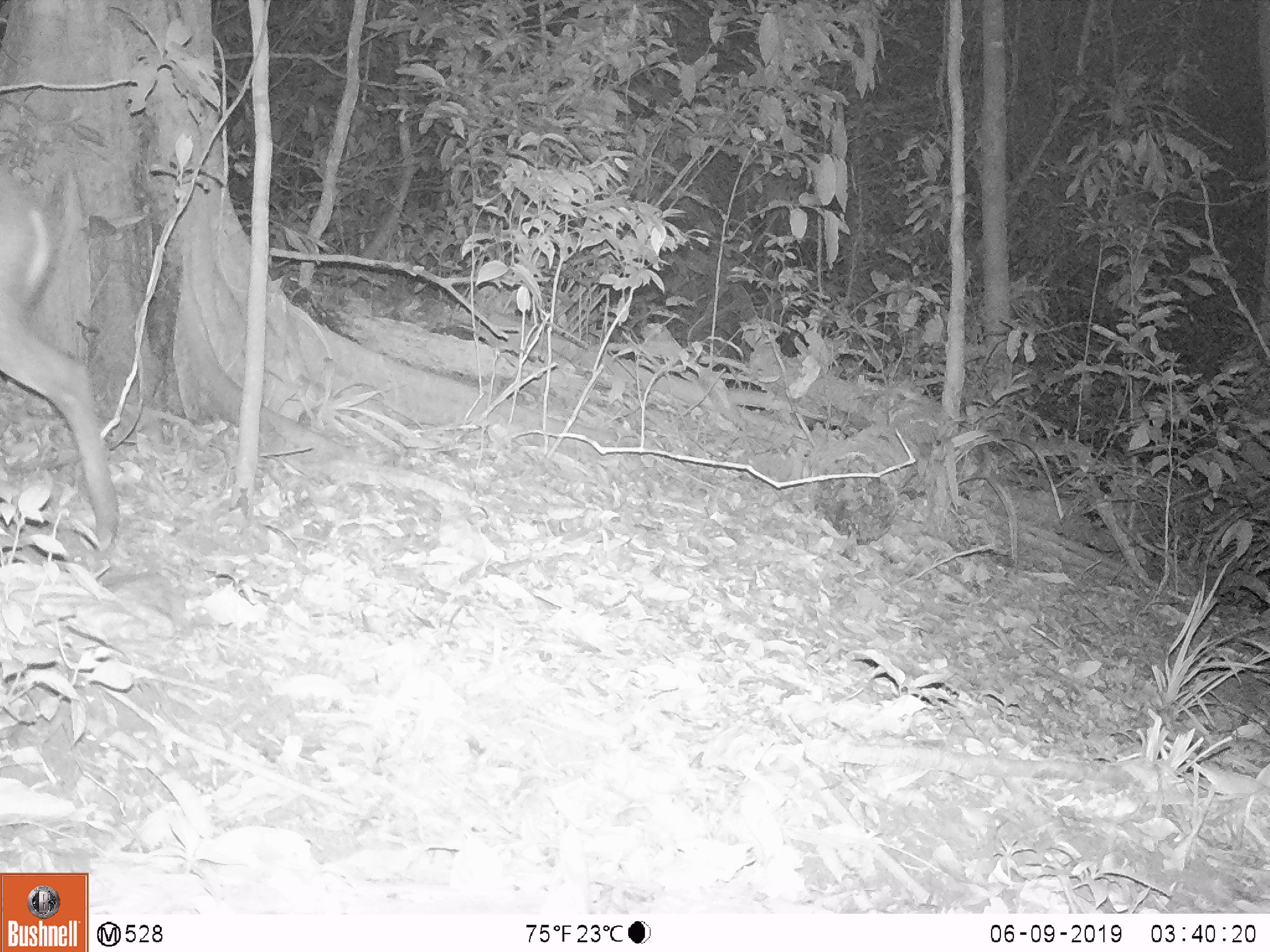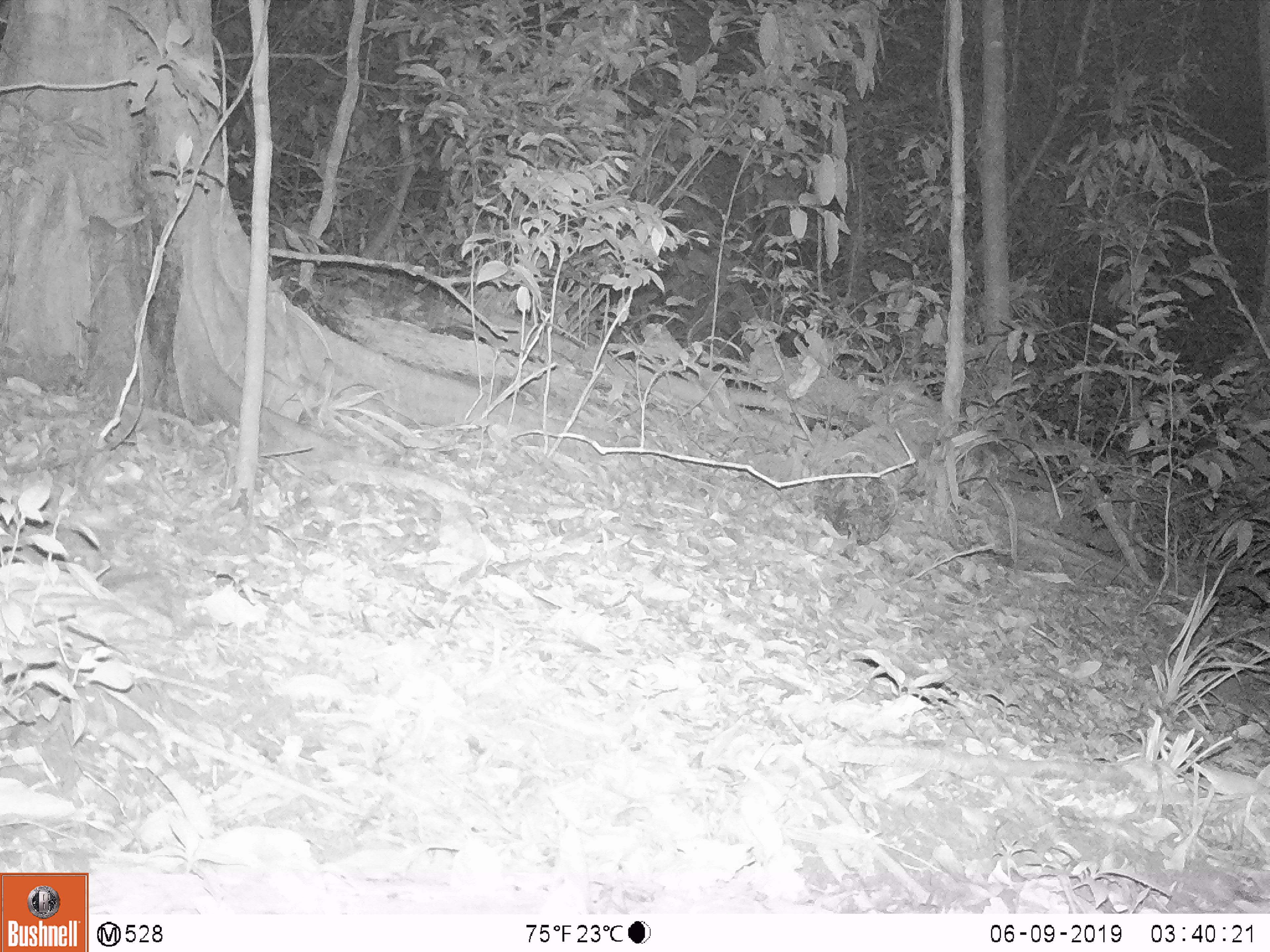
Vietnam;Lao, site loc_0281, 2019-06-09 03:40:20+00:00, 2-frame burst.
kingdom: Animalia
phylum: Chordata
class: Mammalia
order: Artiodactyla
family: Cervidae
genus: Muntiacus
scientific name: Muntiacus rooseveltorum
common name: roosevelt's muntjac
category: roosevelts muntjac group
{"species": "roosevelts muntjac group (roosevelt's muntjac) (Muntiacus rooseveltorum)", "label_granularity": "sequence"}